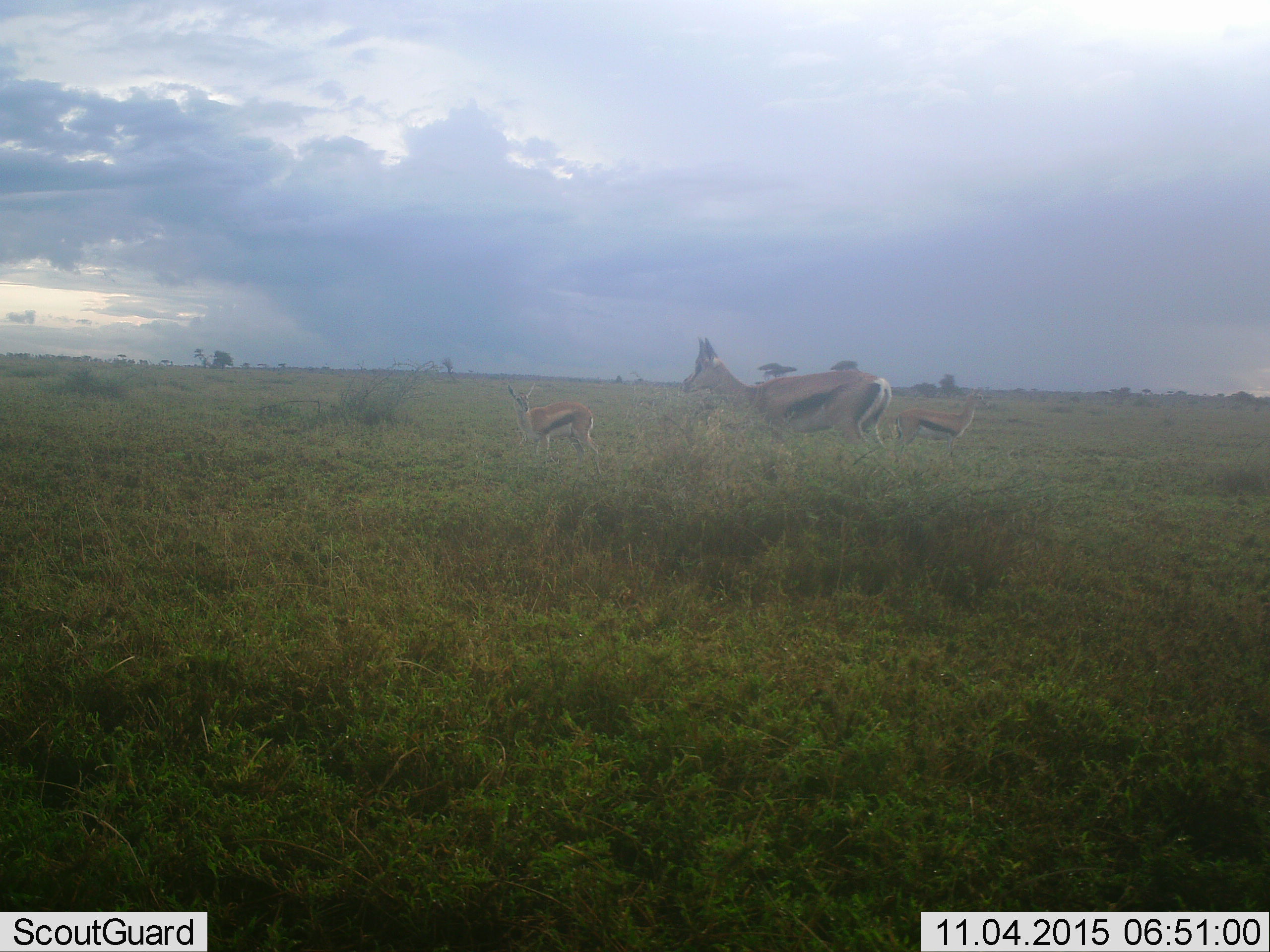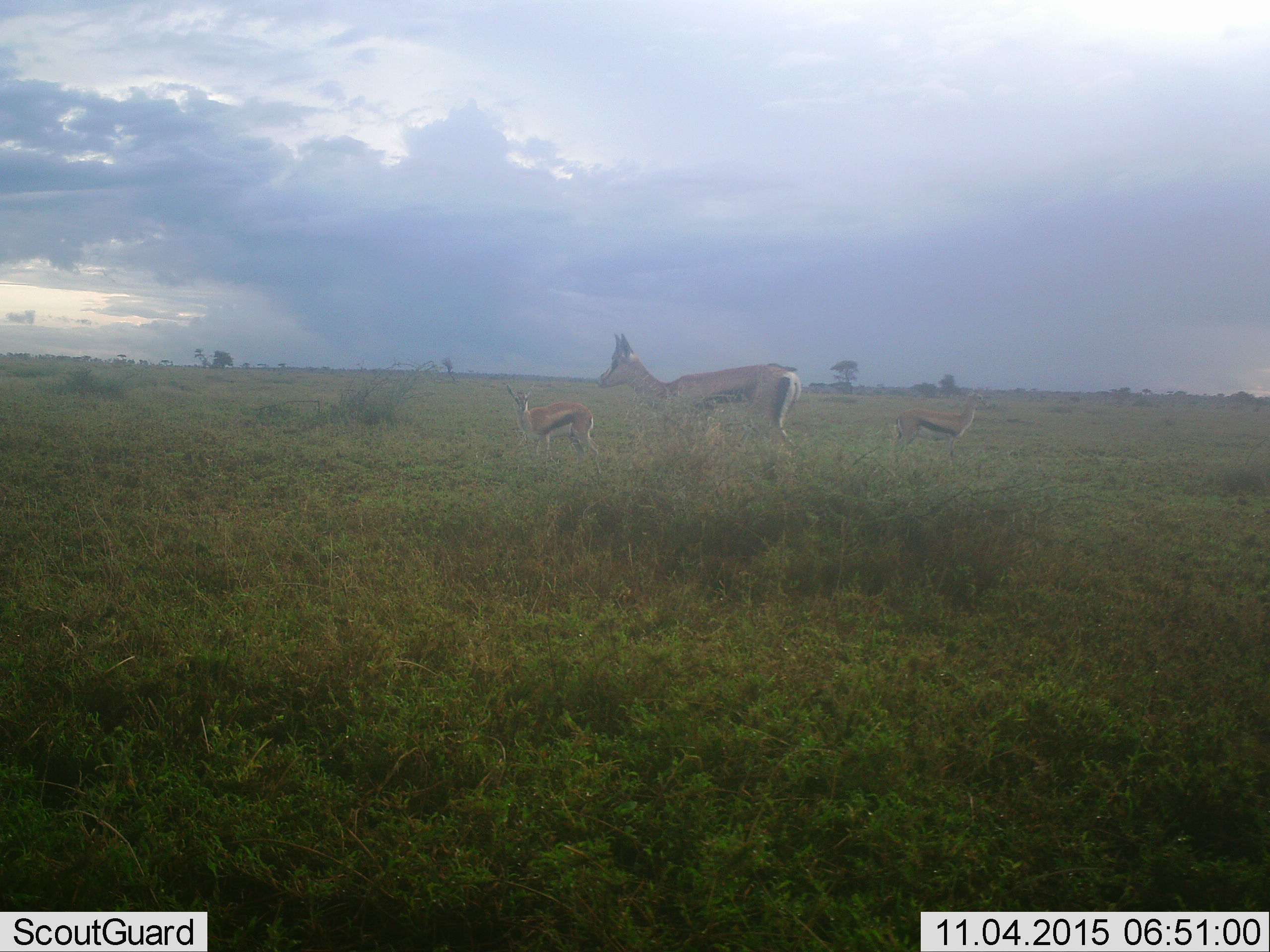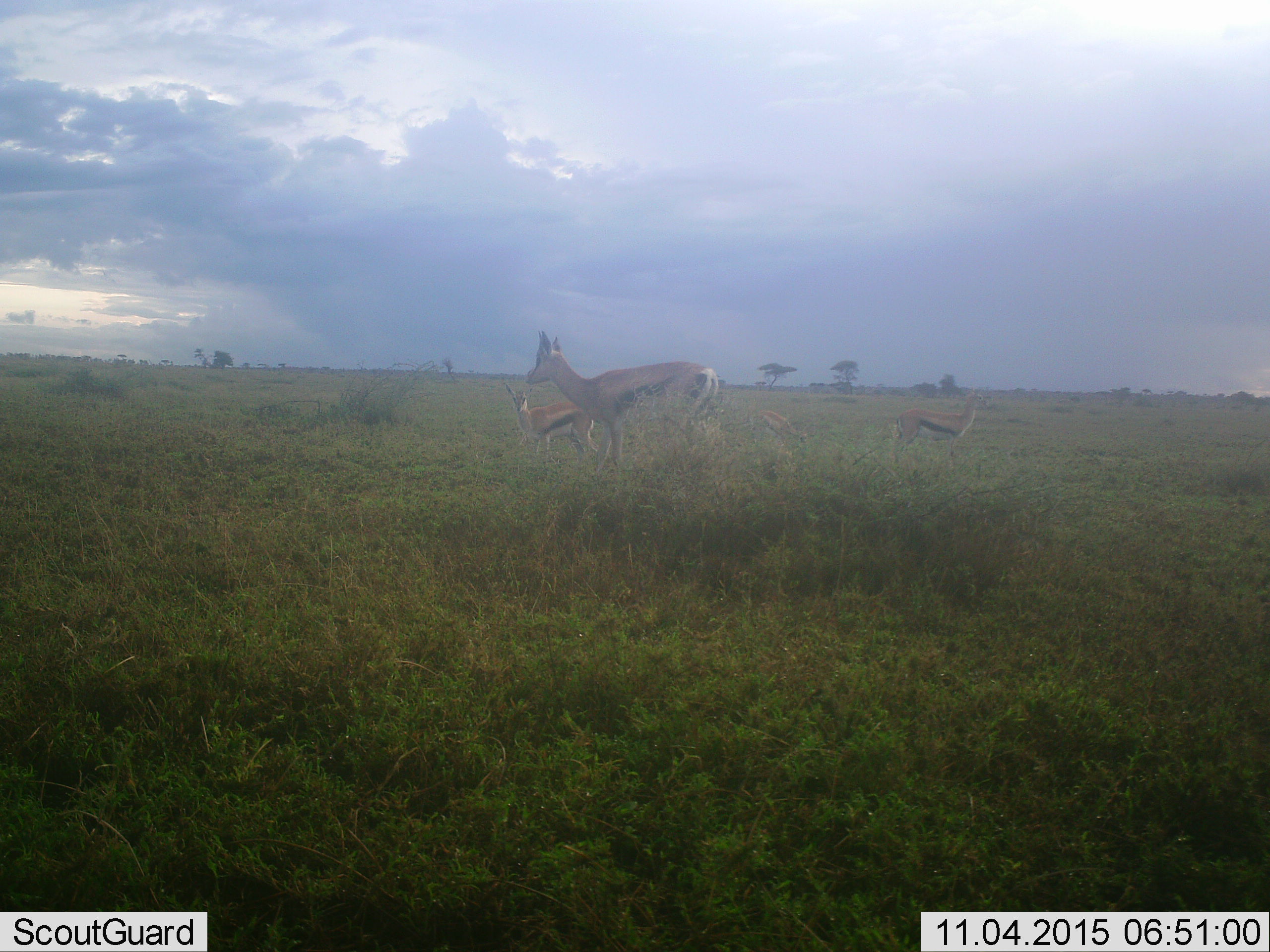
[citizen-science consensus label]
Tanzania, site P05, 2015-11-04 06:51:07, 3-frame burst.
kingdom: Animalia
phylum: Chordata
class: Mammalia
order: Artiodactyla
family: Bovidae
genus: Eudorcas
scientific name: Eudorcas thomsonii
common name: thomson's gazelle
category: gazellethomsons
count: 3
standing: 100%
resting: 0%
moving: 38%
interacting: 0%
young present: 50%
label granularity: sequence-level